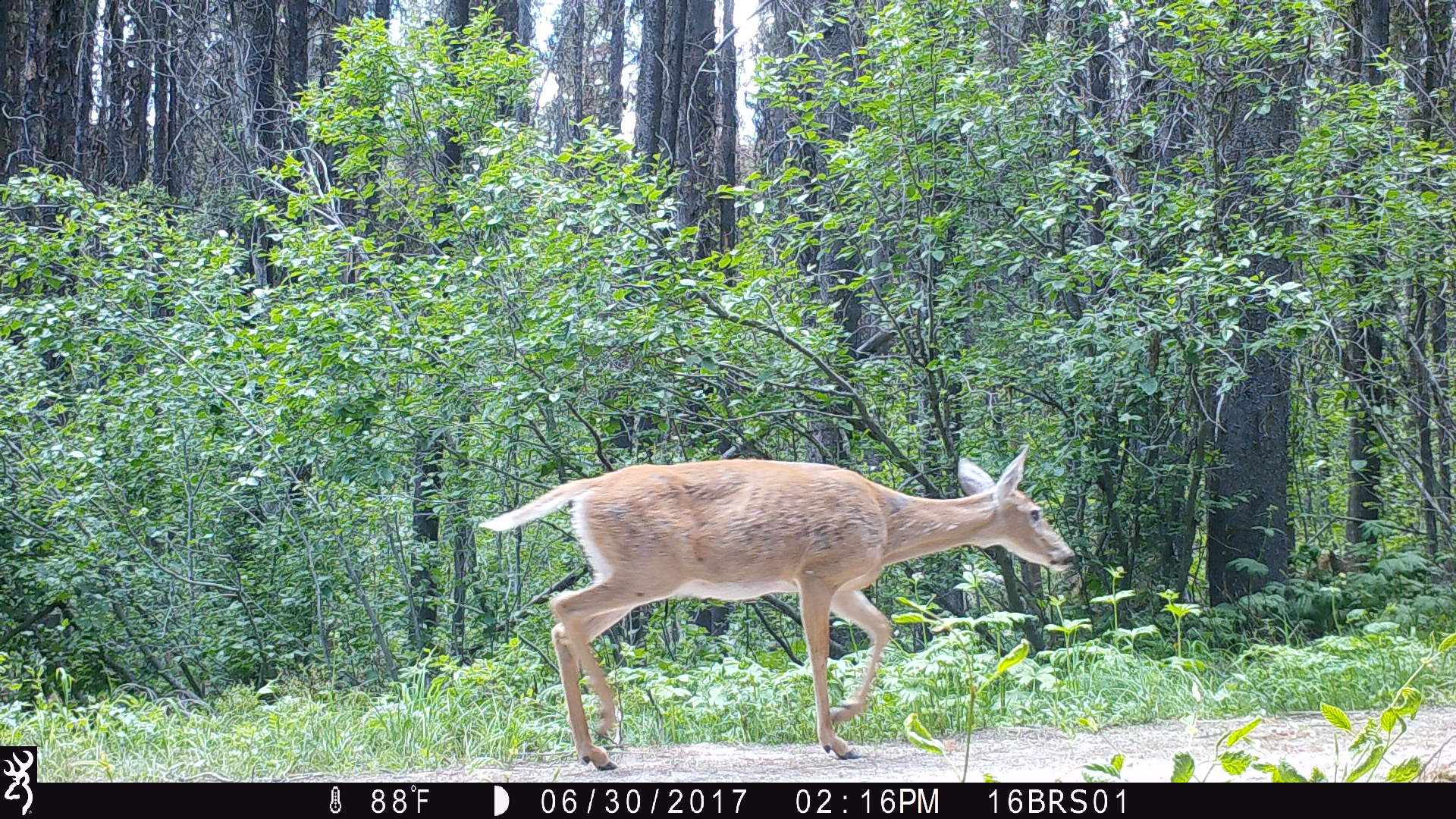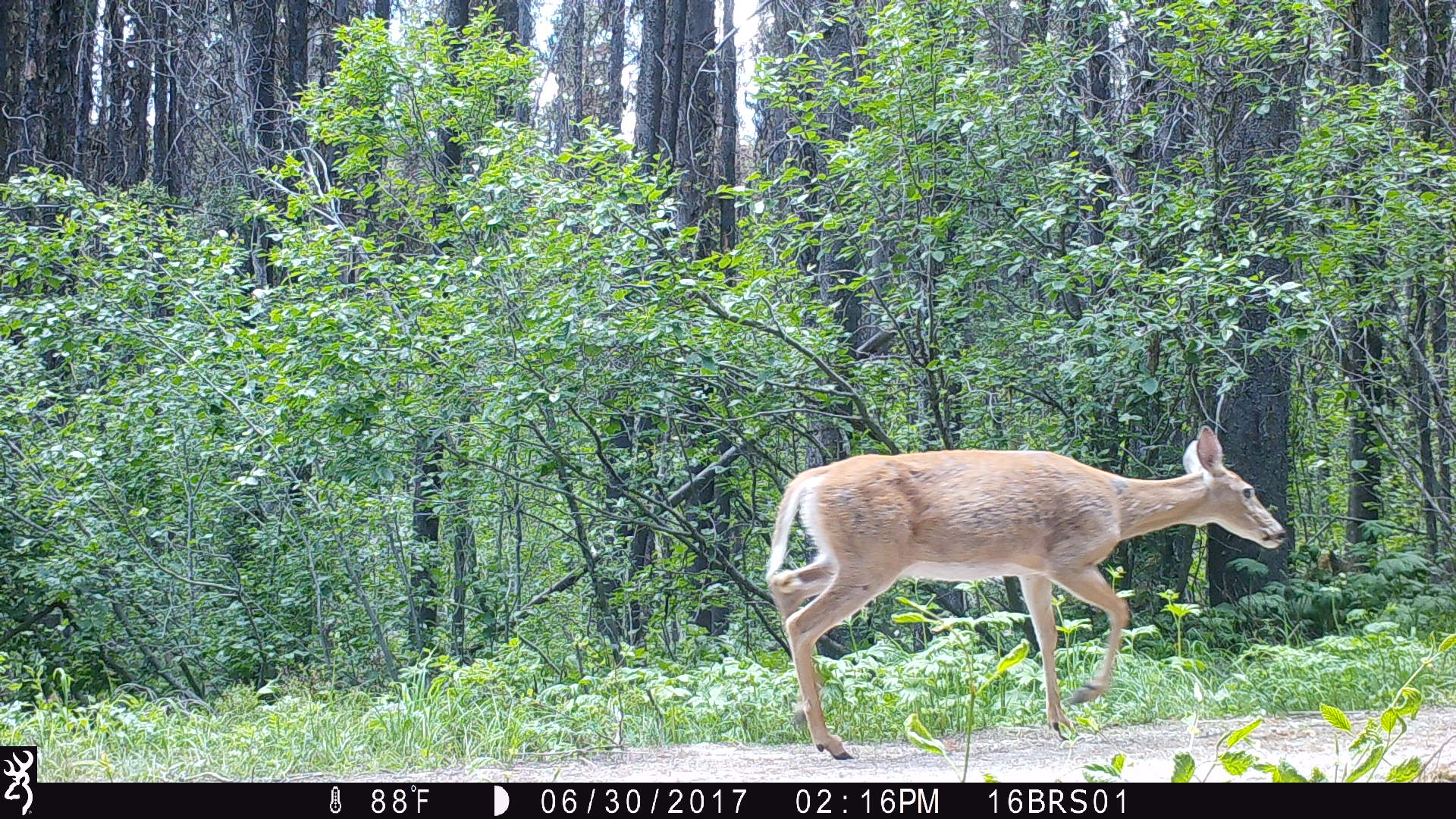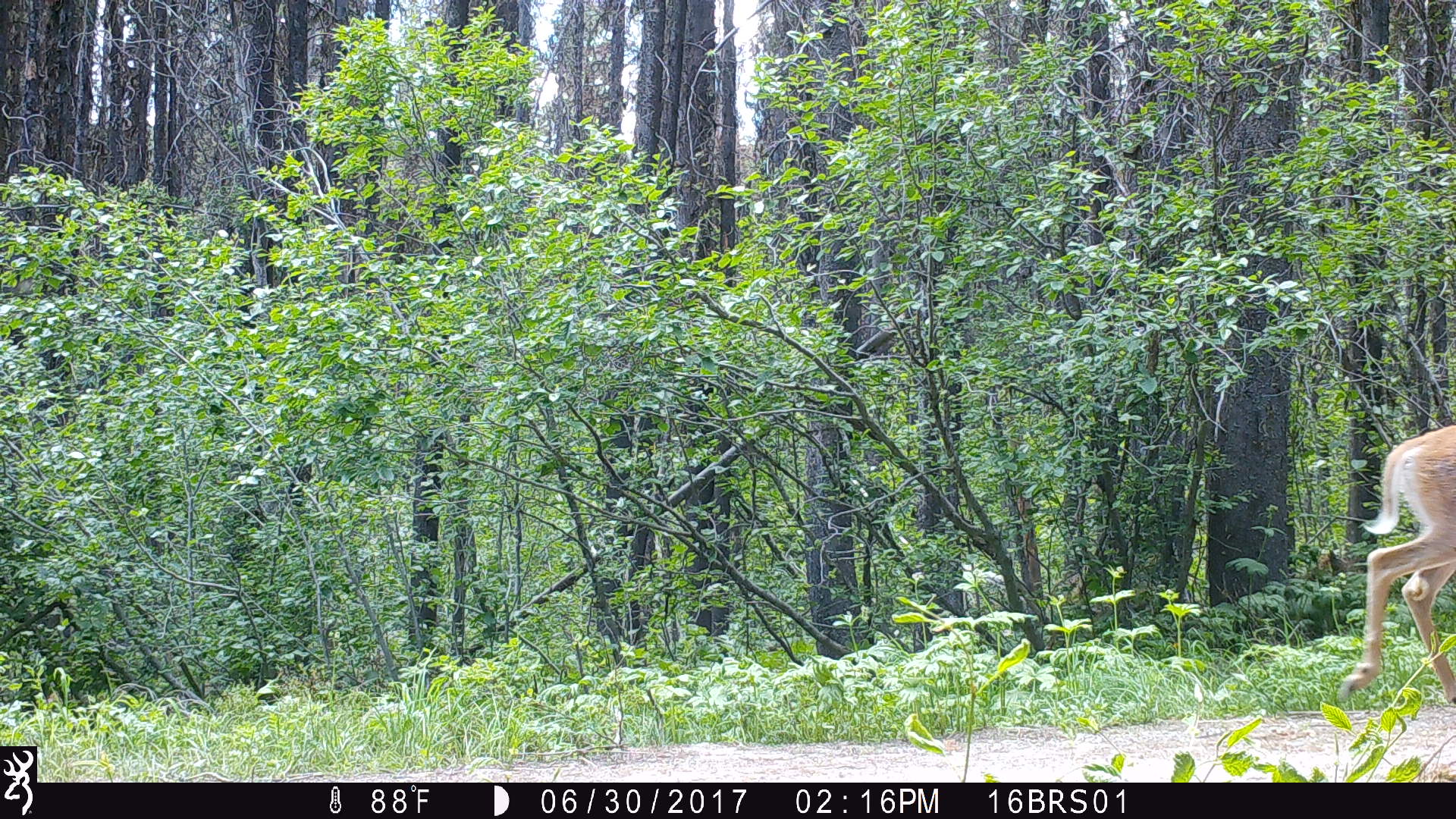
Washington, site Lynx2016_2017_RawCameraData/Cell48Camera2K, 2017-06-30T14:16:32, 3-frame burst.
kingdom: Animalia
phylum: Chordata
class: Mammalia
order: Artiodactyla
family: Cervidae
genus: Odocoileus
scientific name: Odocoileus virginianus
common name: white-tailed deer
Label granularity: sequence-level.